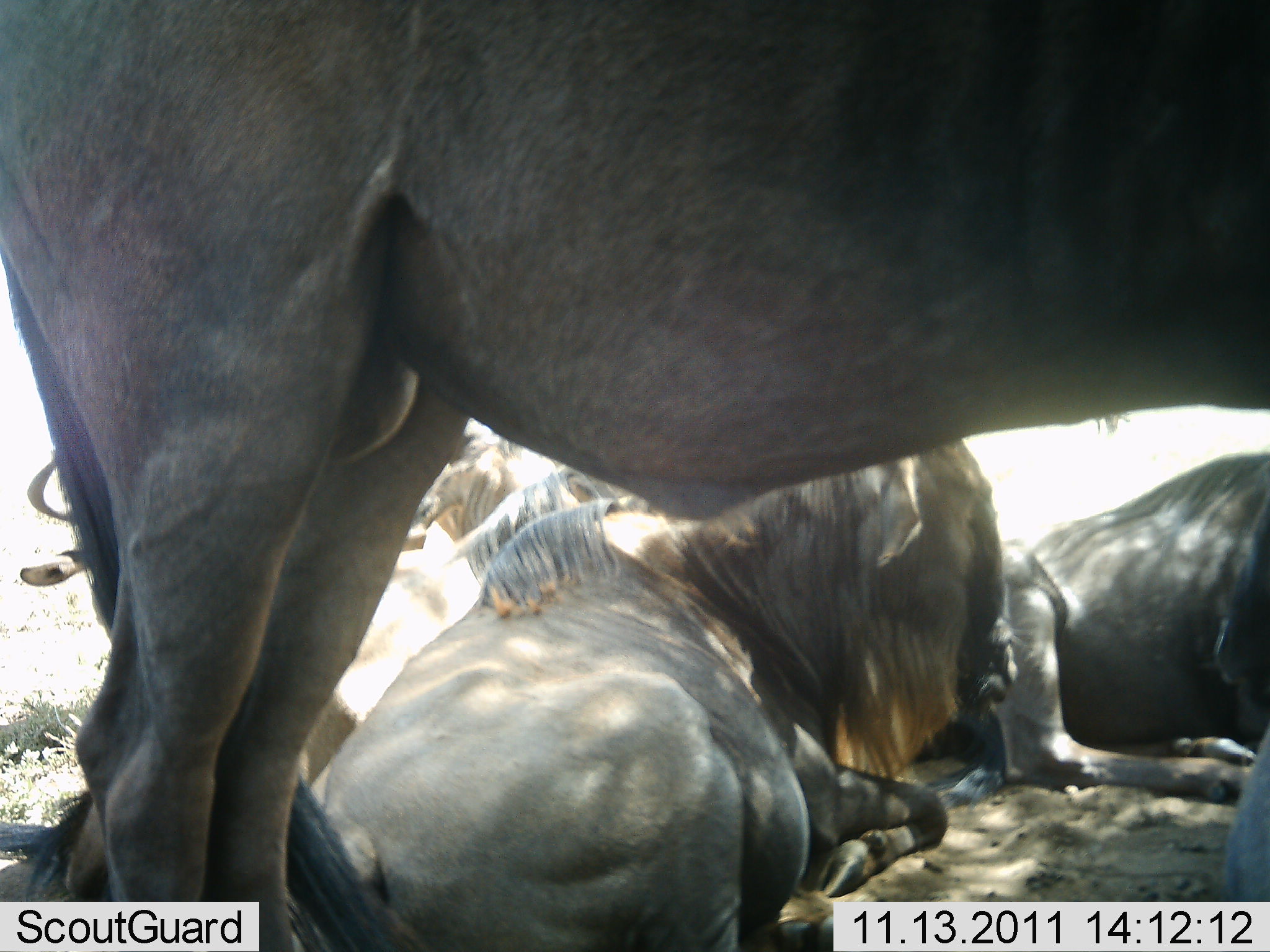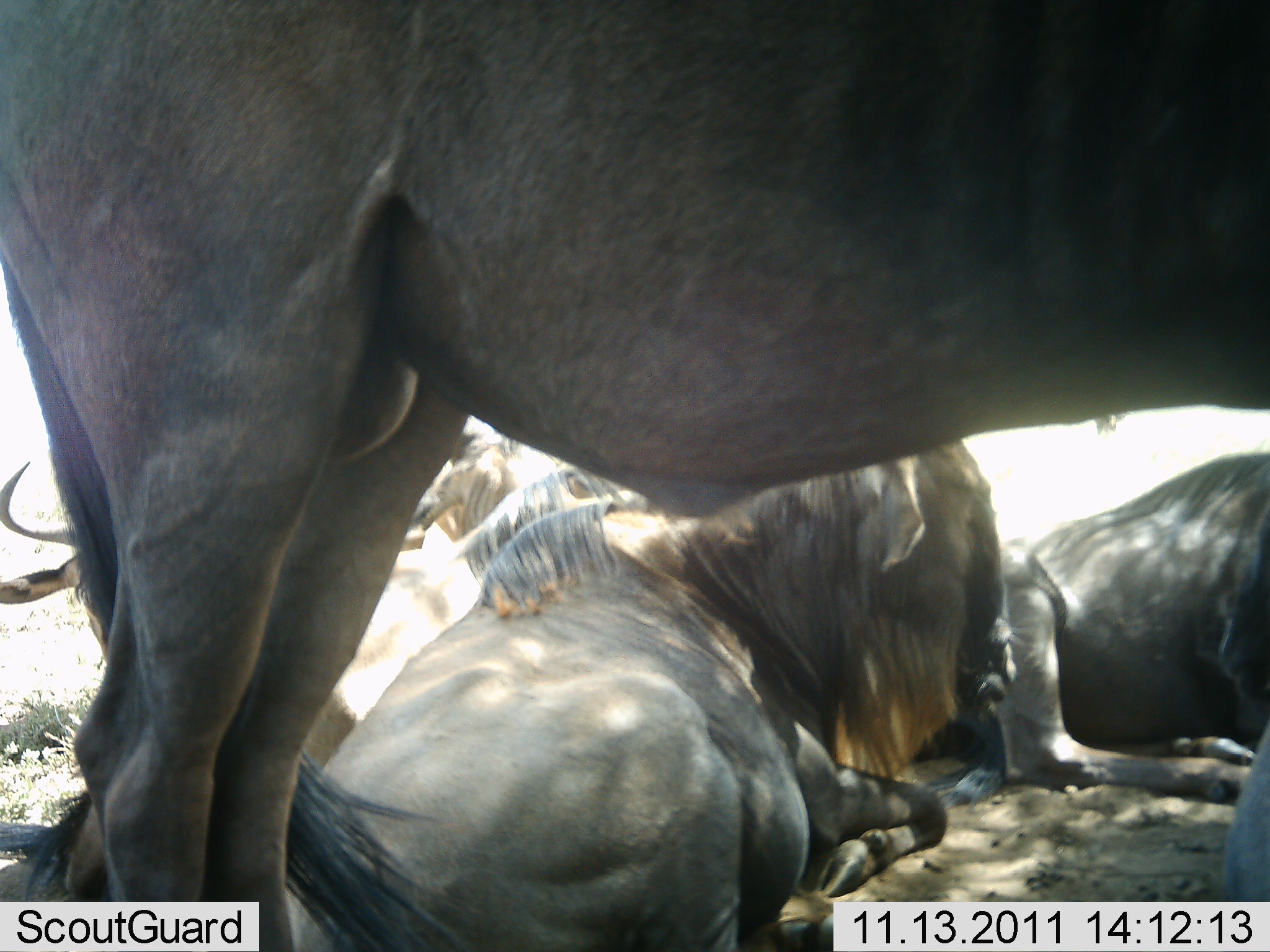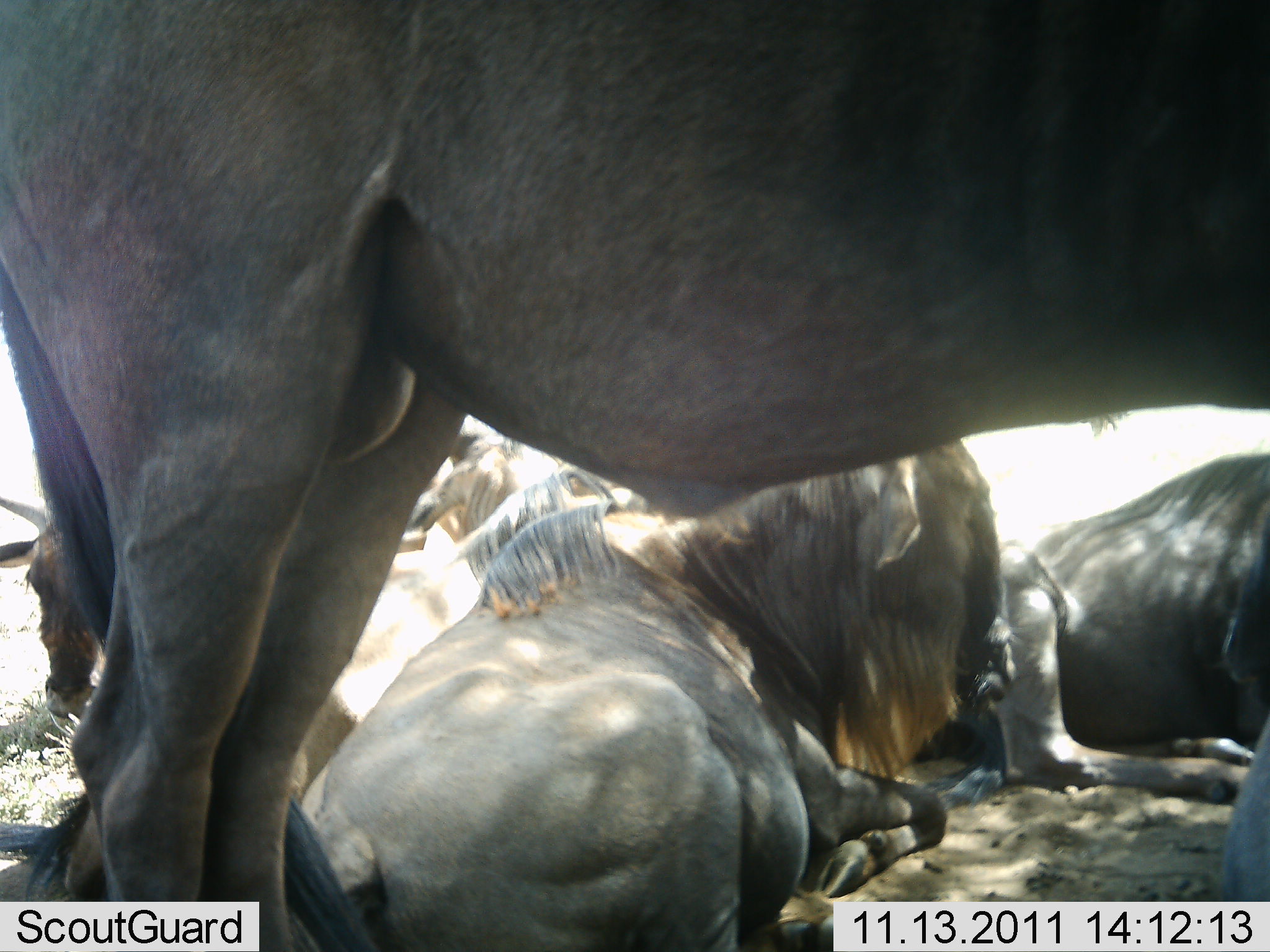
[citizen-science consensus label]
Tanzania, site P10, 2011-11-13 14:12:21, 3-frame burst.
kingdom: Animalia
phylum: Chordata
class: Mammalia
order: Artiodactyla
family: Bovidae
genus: Connochaetes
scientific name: Connochaetes taurinus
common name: blue wildebeest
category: wildebeest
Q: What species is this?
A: Wildebeest (blue wildebeest) (Connochaetes taurinus).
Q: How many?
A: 5.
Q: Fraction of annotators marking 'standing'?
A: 60%.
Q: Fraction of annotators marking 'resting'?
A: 100%.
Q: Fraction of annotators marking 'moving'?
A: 0%.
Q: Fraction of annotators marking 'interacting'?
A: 0%.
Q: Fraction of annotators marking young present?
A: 0%.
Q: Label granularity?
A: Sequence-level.